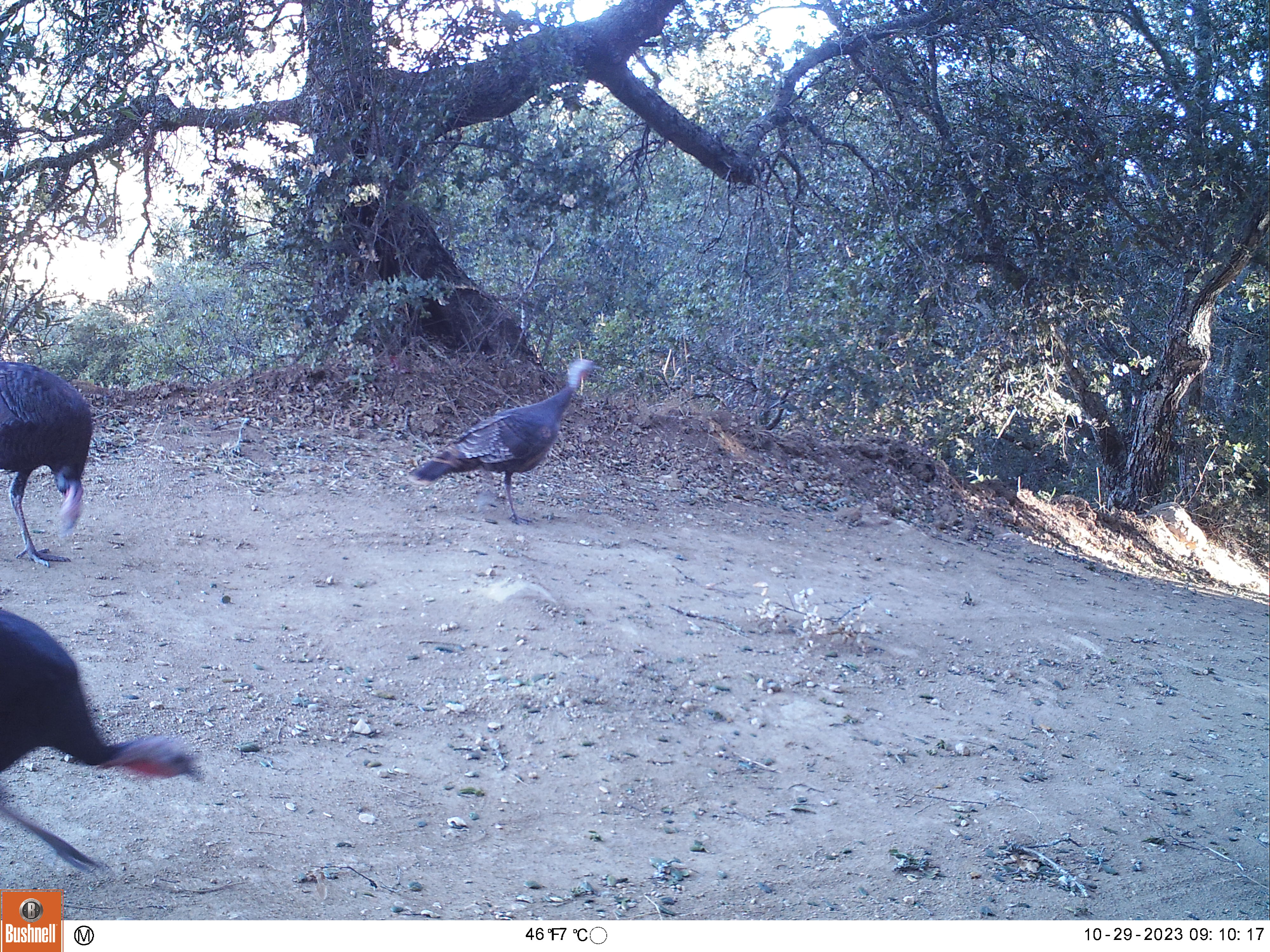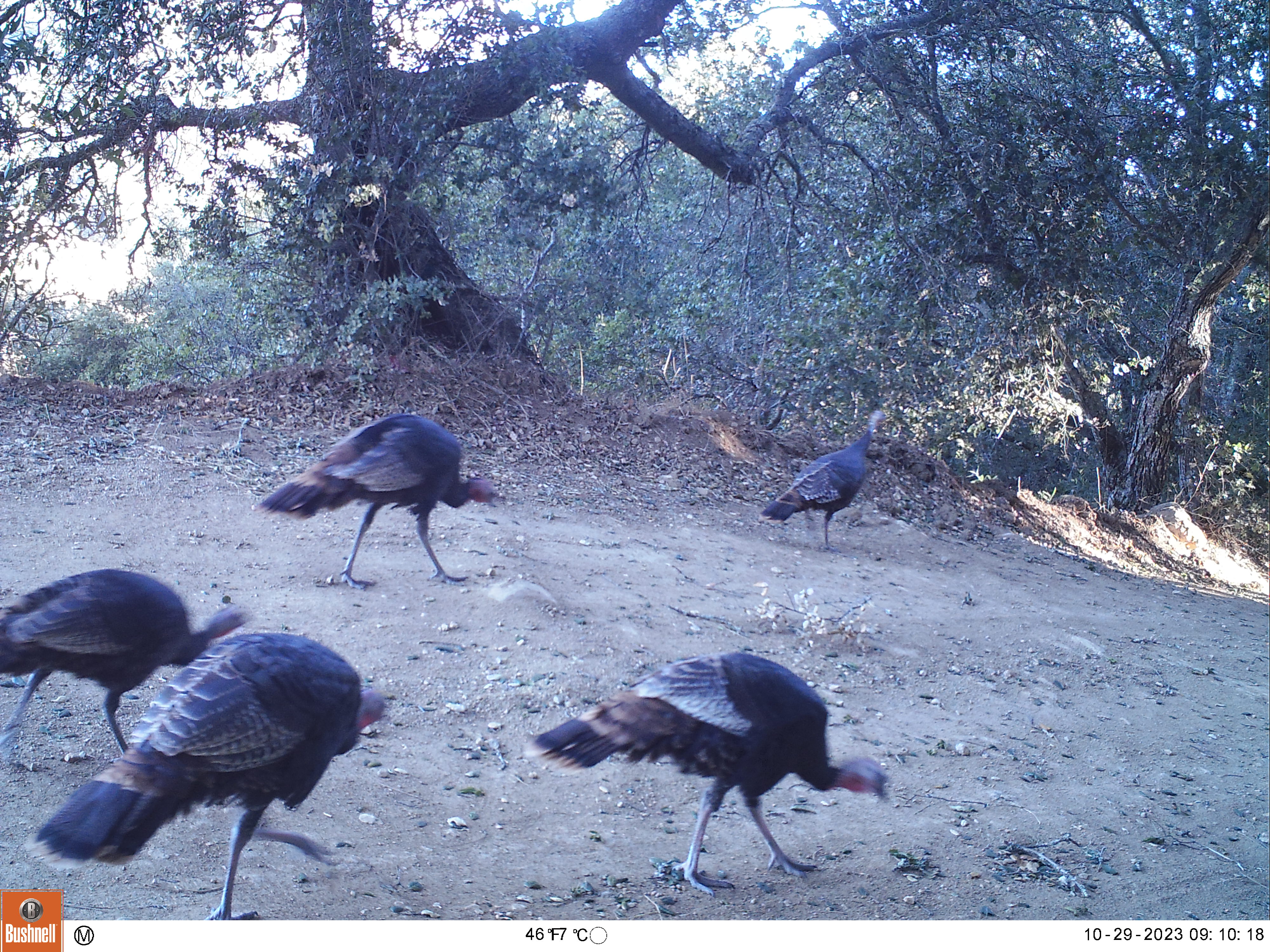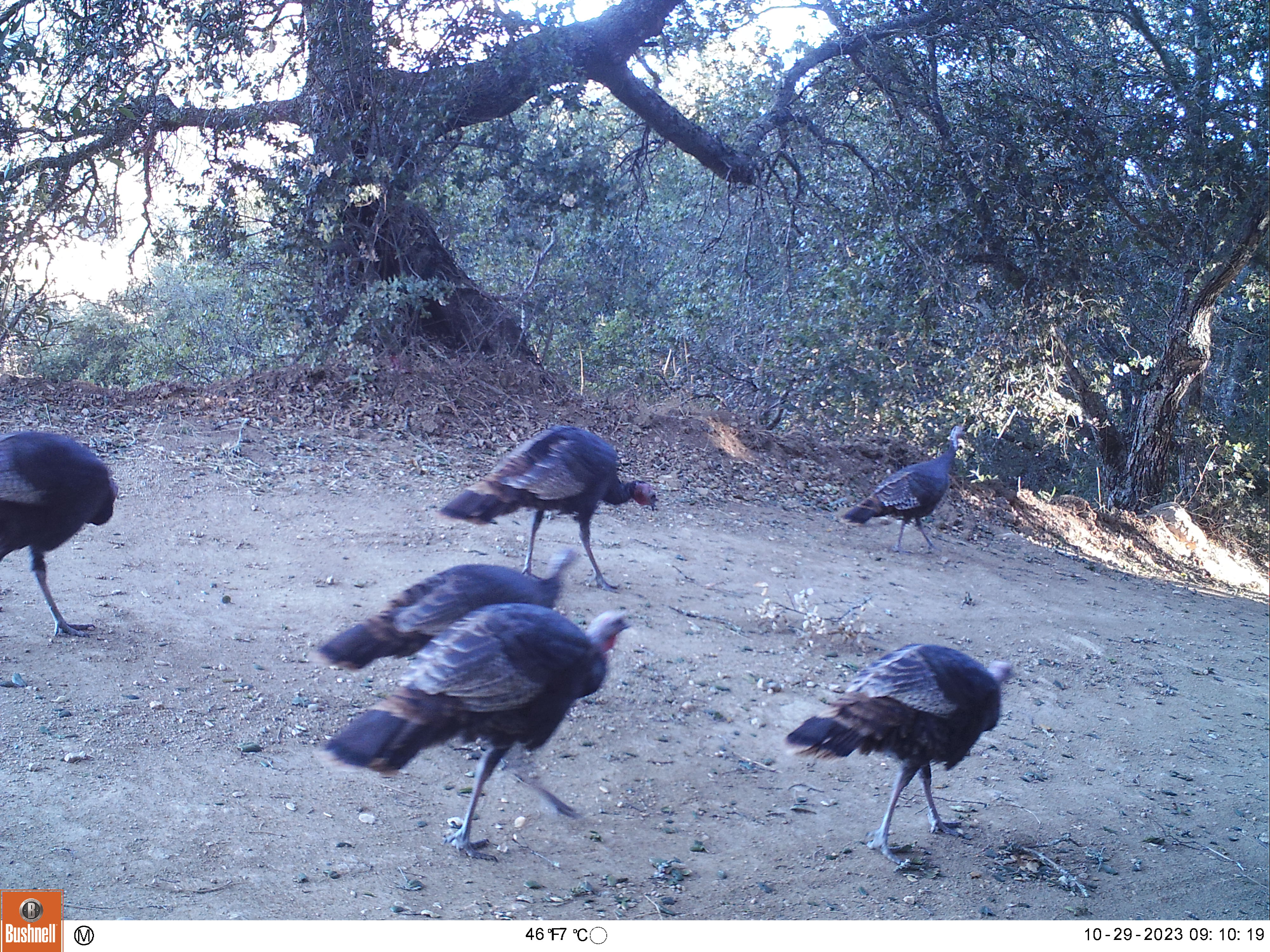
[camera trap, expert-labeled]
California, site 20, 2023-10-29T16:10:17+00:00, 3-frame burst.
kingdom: Animalia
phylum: Chordata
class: Aves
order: Galliformes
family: Phasianidae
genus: Meleagris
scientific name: Meleagris gallopavo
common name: turkey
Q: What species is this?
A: Turkey (Meleagris gallopavo).